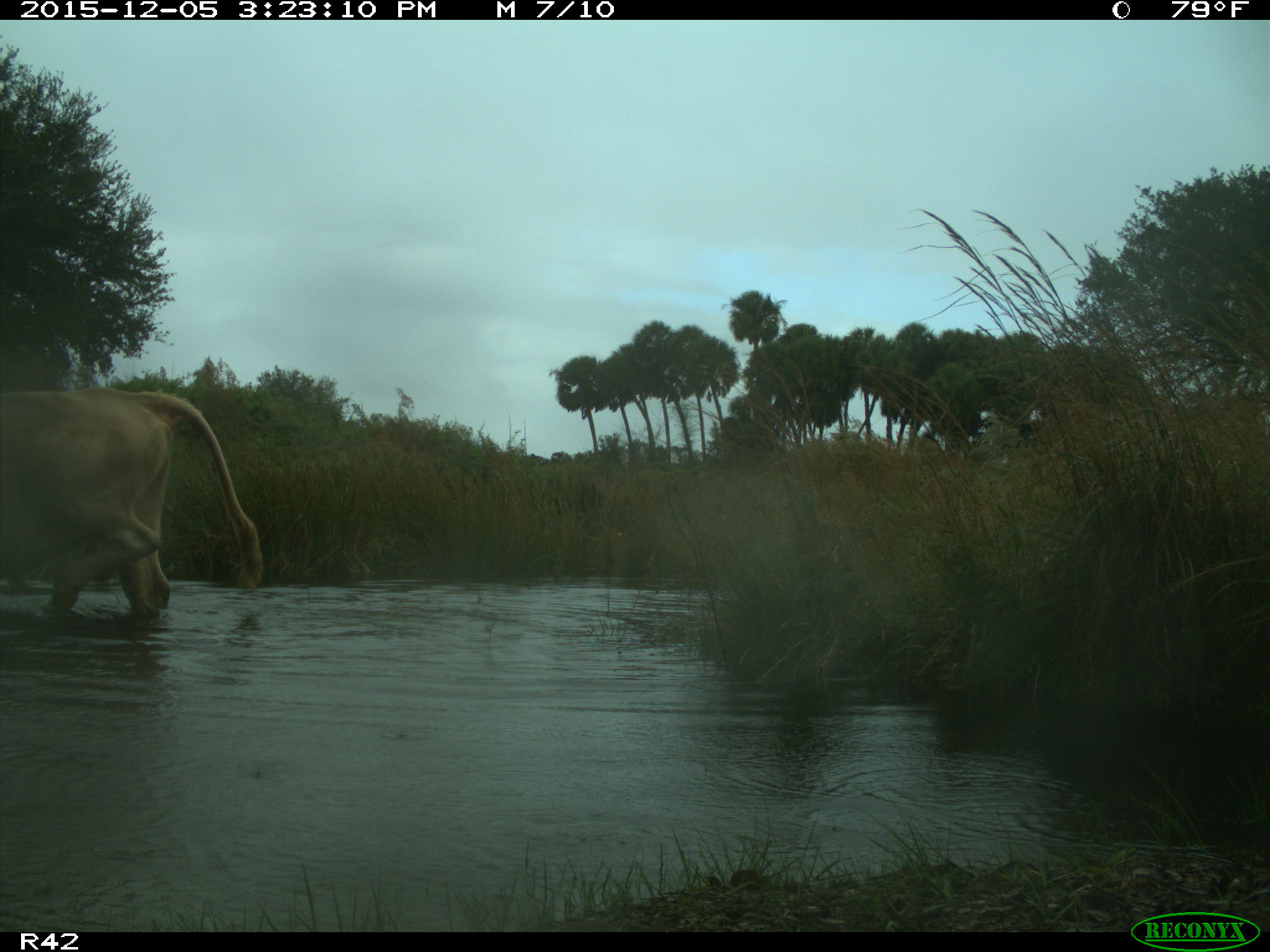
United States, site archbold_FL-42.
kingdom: Animalia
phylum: Chordata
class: Mammalia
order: Artiodactyla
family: Bovidae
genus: Bos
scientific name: Bos taurus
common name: domestic cow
Bos taurus (domestic cow).